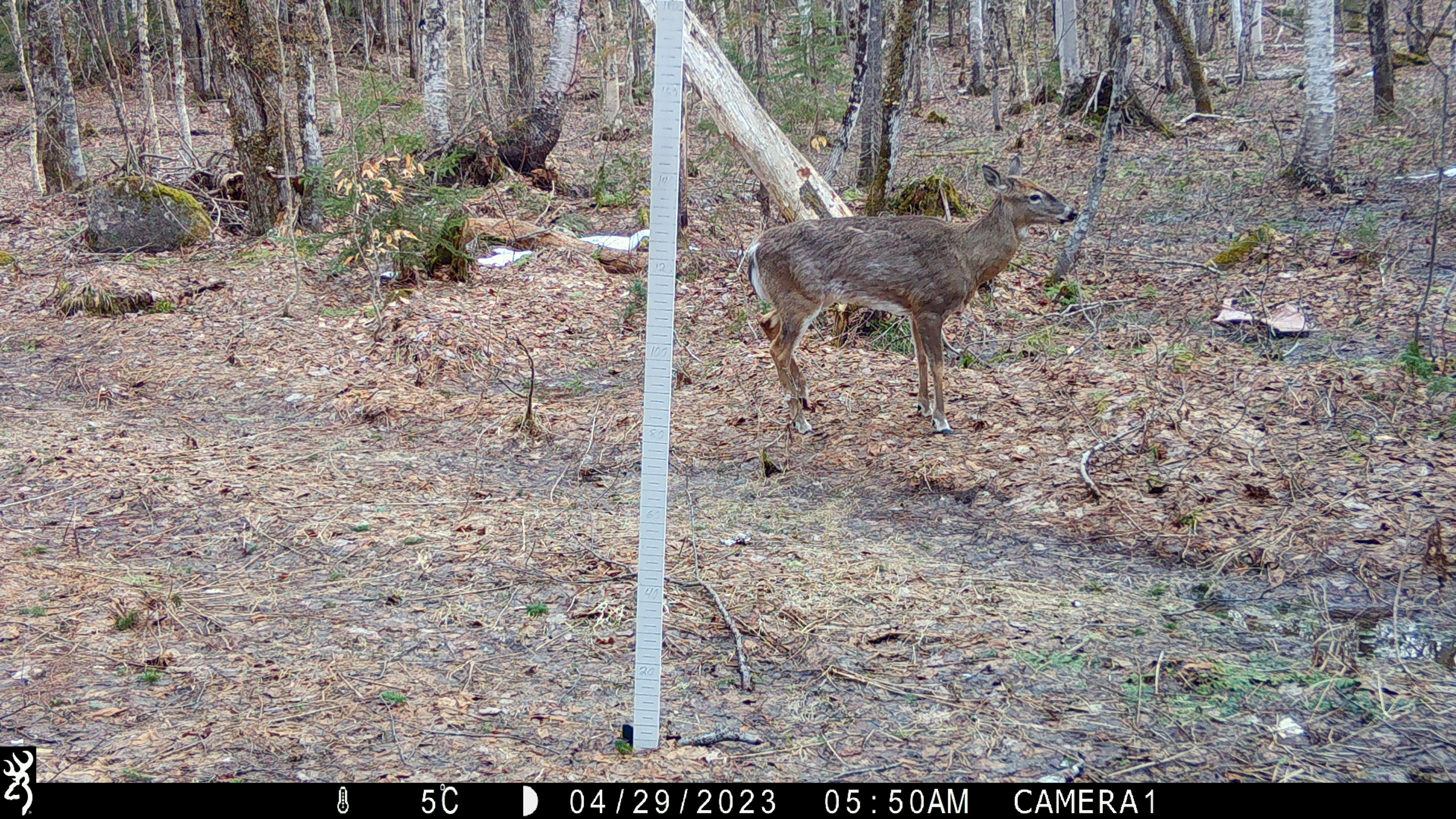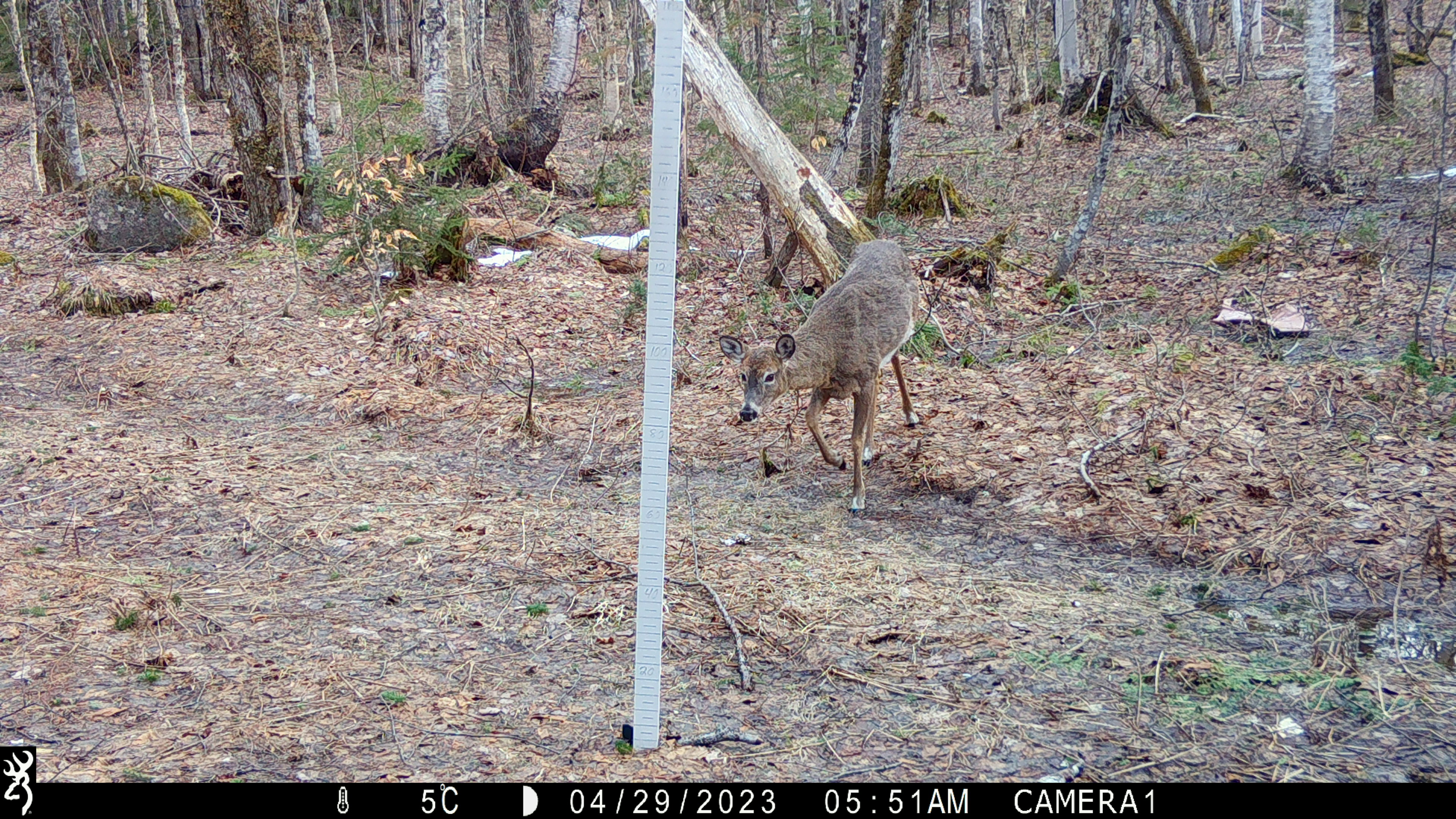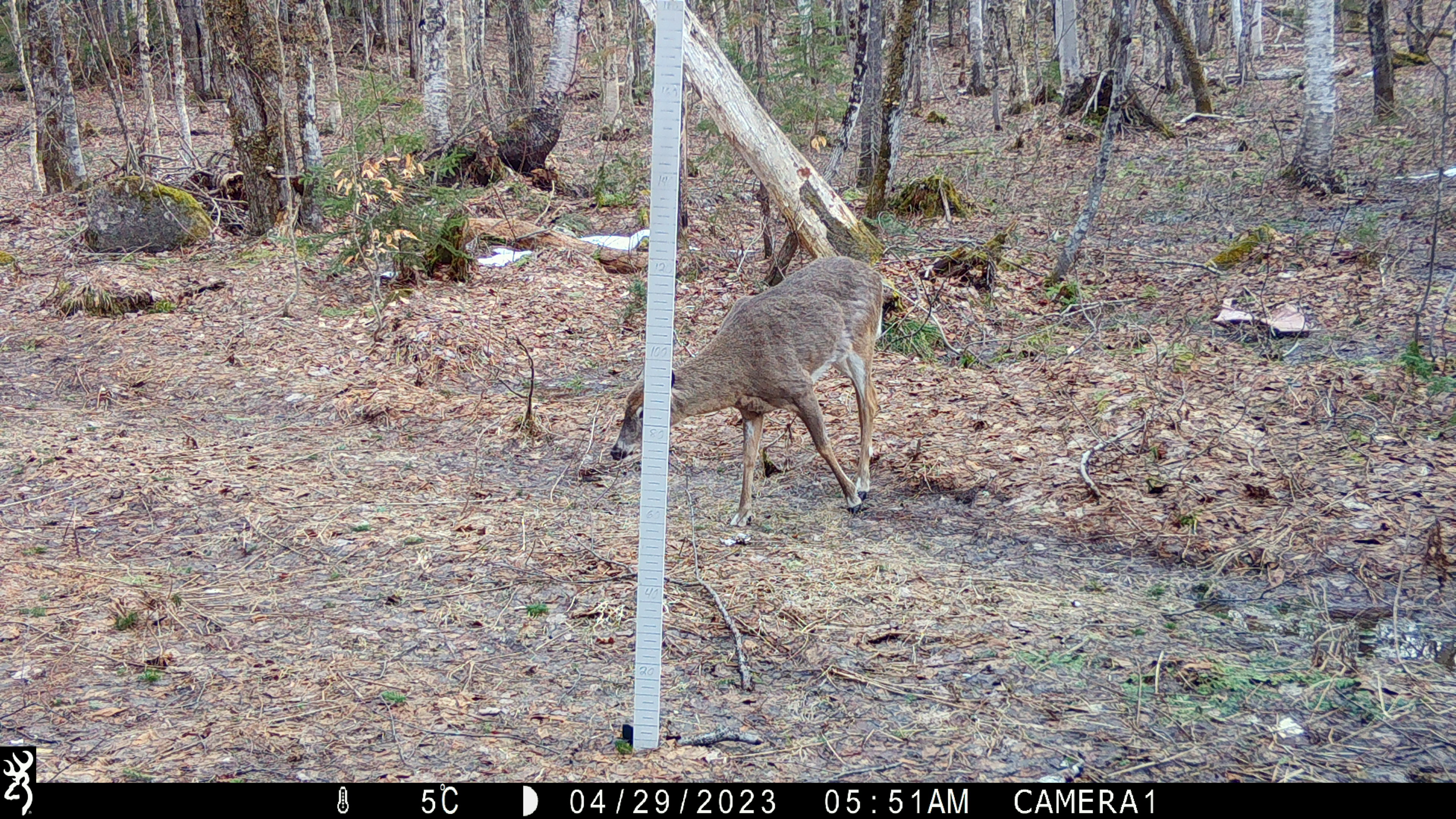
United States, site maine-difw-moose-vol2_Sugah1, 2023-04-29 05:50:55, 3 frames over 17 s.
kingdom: Animalia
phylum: Chordata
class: Mammalia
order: Artiodactyla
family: Cervidae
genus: Odocoileus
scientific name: Odocoileus virginianus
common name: white-tailed deer